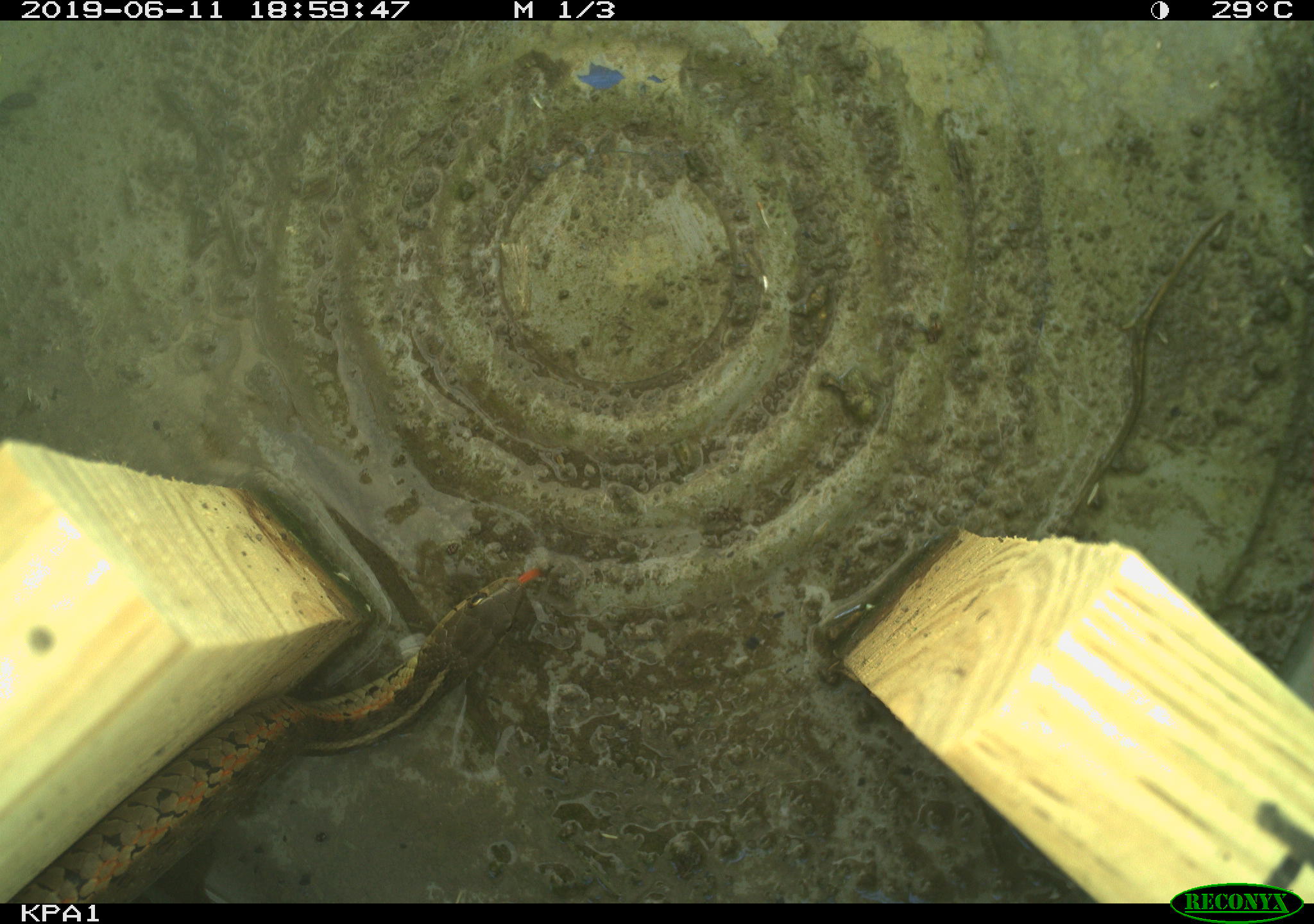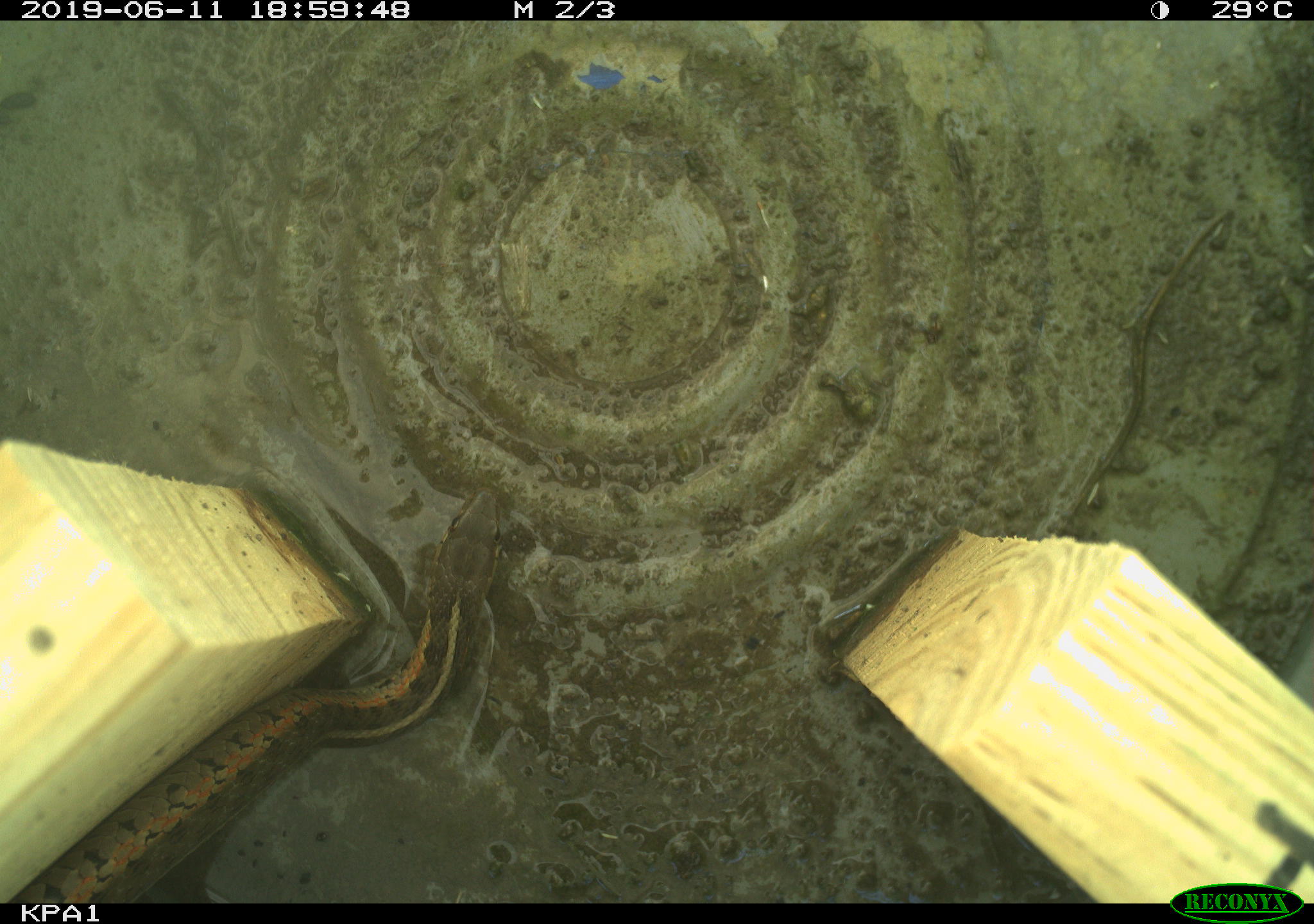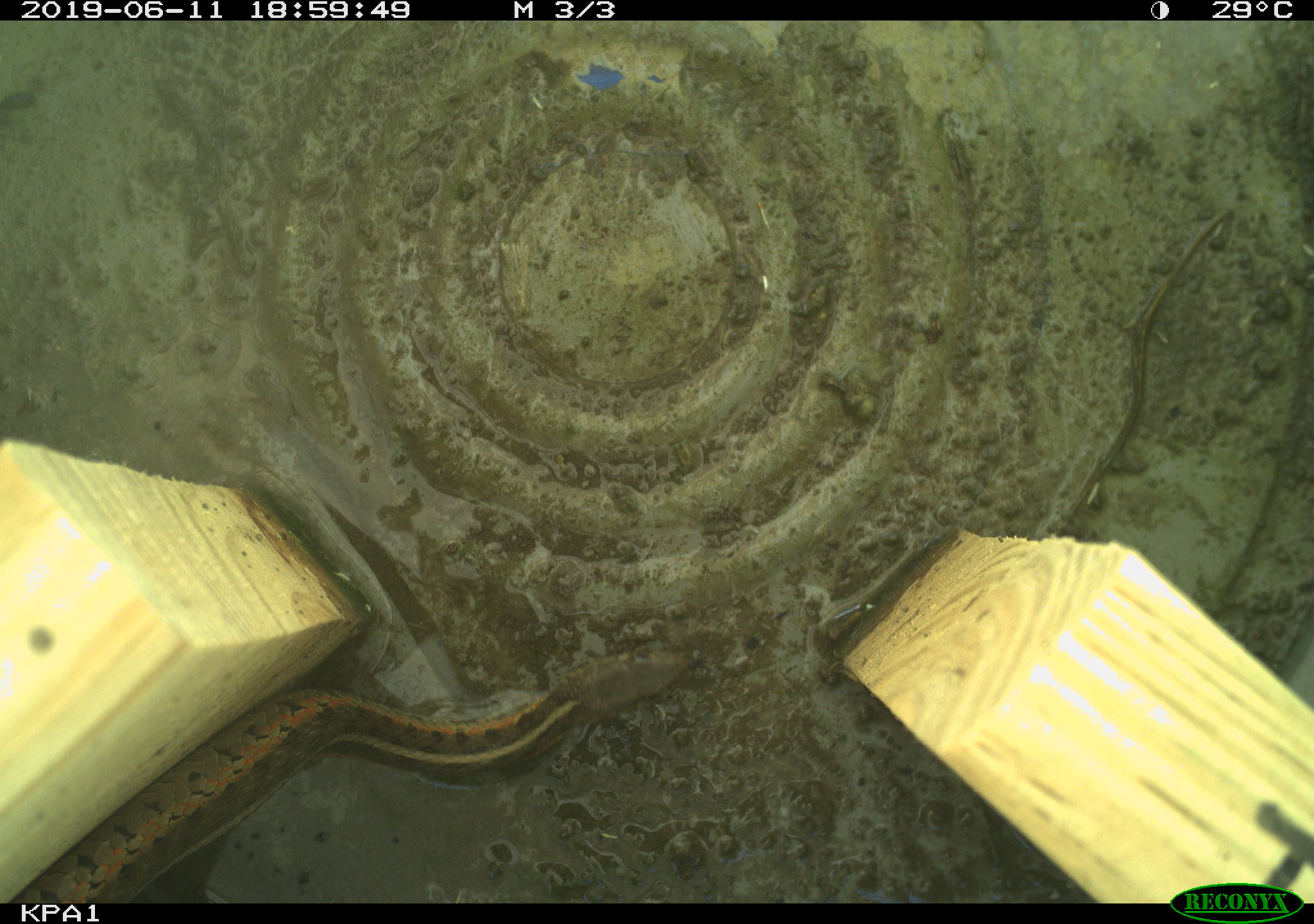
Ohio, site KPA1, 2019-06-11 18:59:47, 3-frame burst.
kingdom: Animalia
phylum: Chordata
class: Reptilia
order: Squamata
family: Colubridae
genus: Thamnophis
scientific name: Thamnophis sirtalis sirtalis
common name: eastern gartersnake